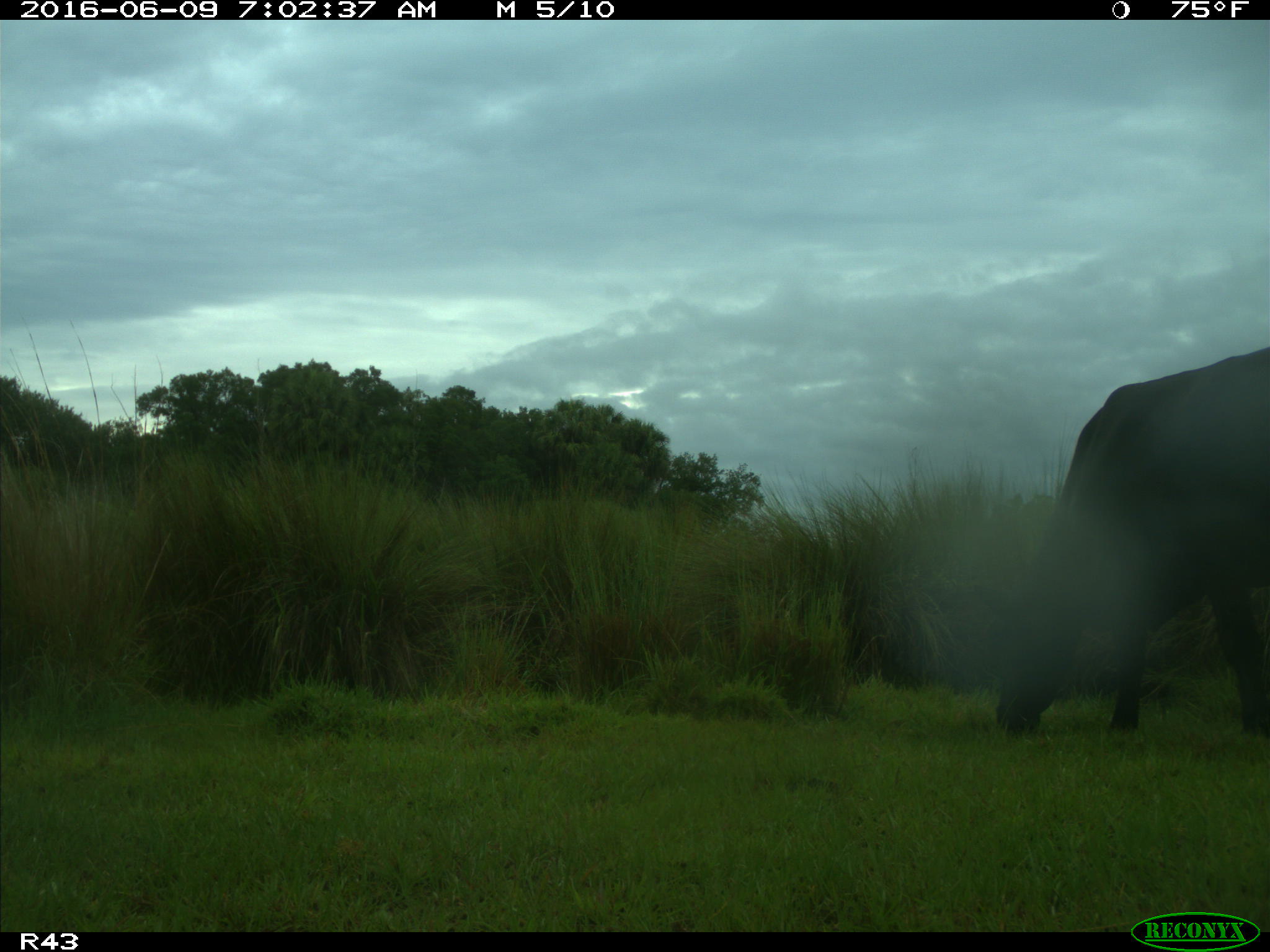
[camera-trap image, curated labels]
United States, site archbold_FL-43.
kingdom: Animalia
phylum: Chordata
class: Mammalia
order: Artiodactyla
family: Bovidae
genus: Bos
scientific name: Bos taurus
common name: domestic cow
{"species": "Bos taurus (domestic cow)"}